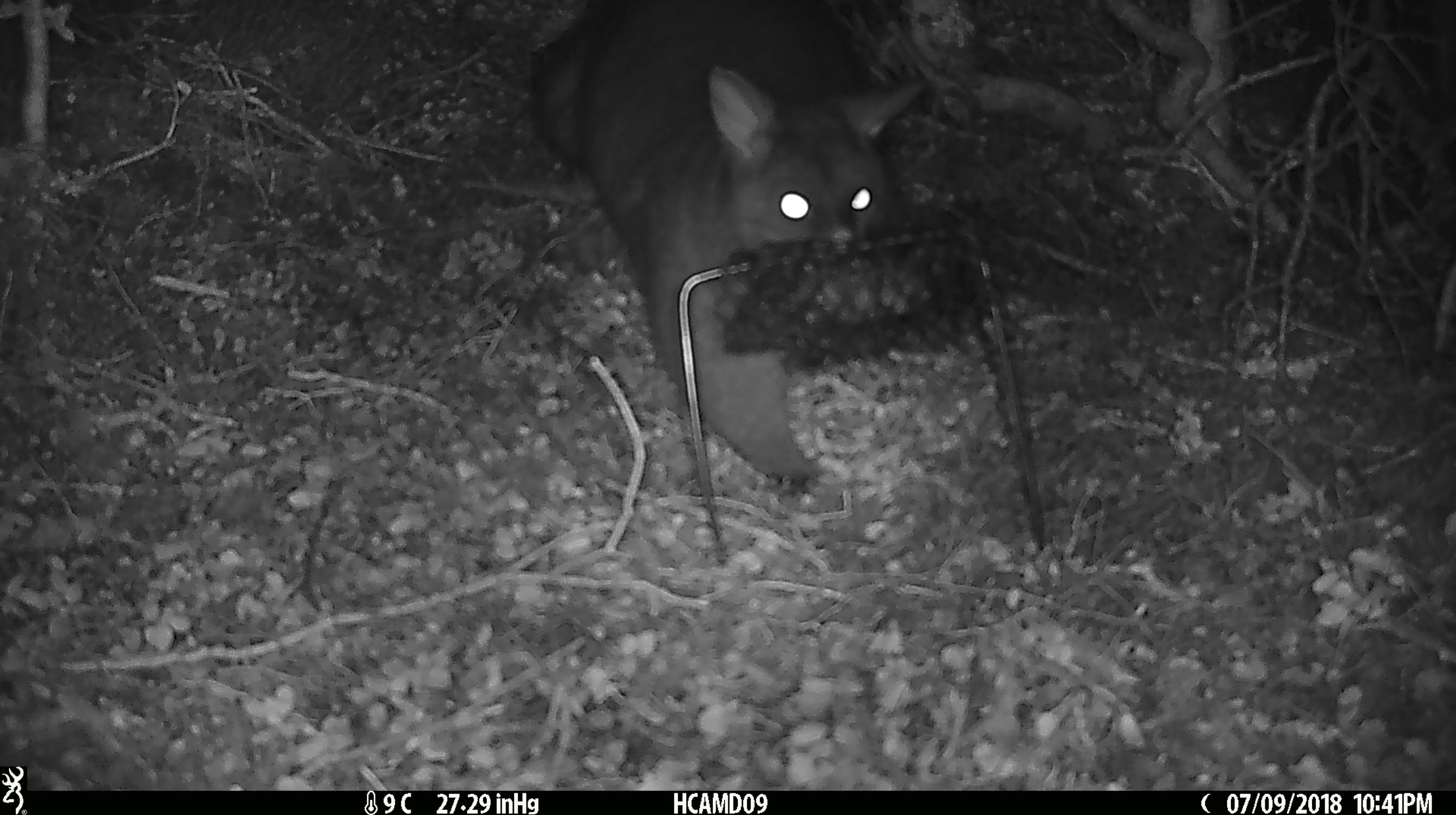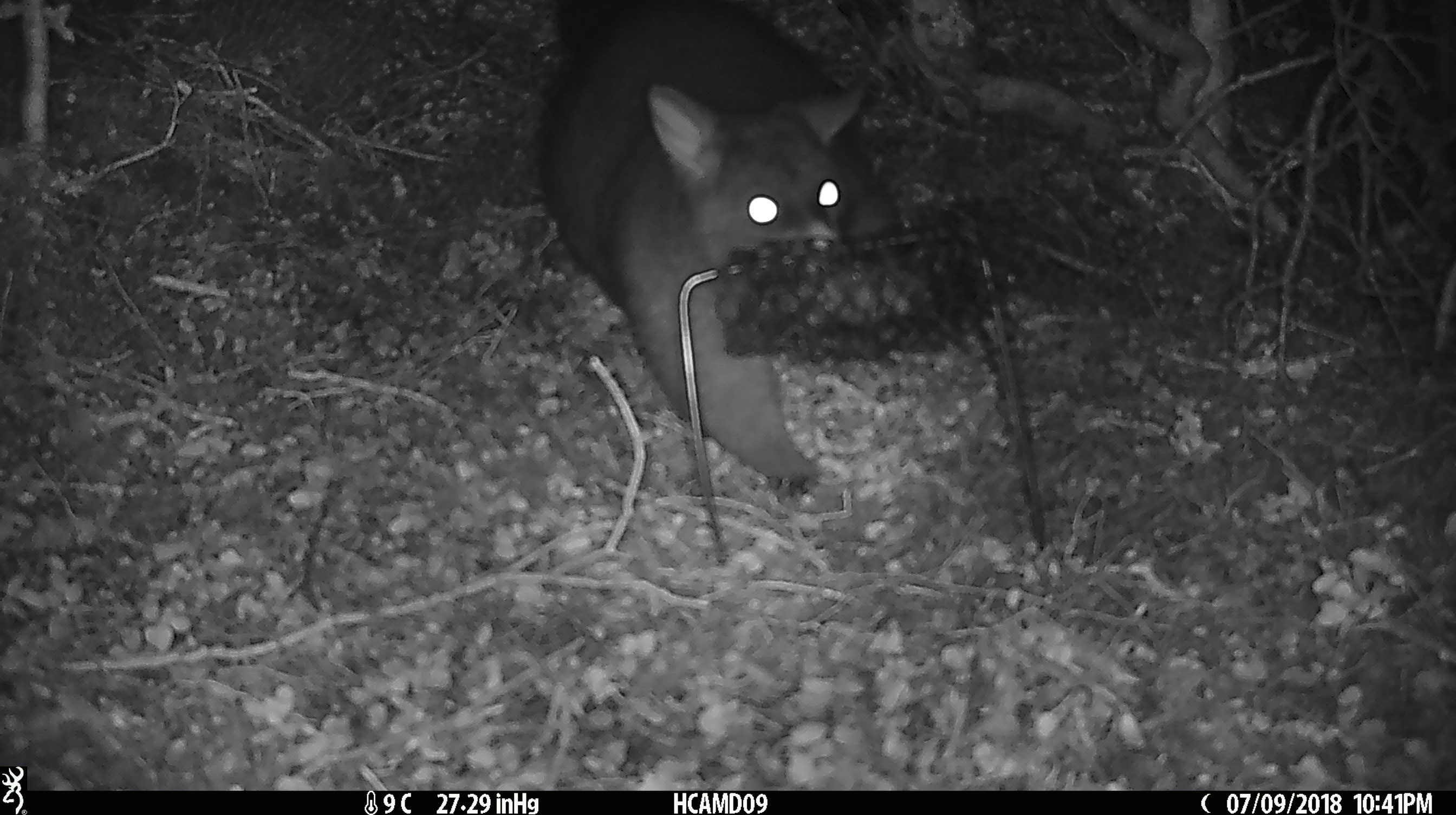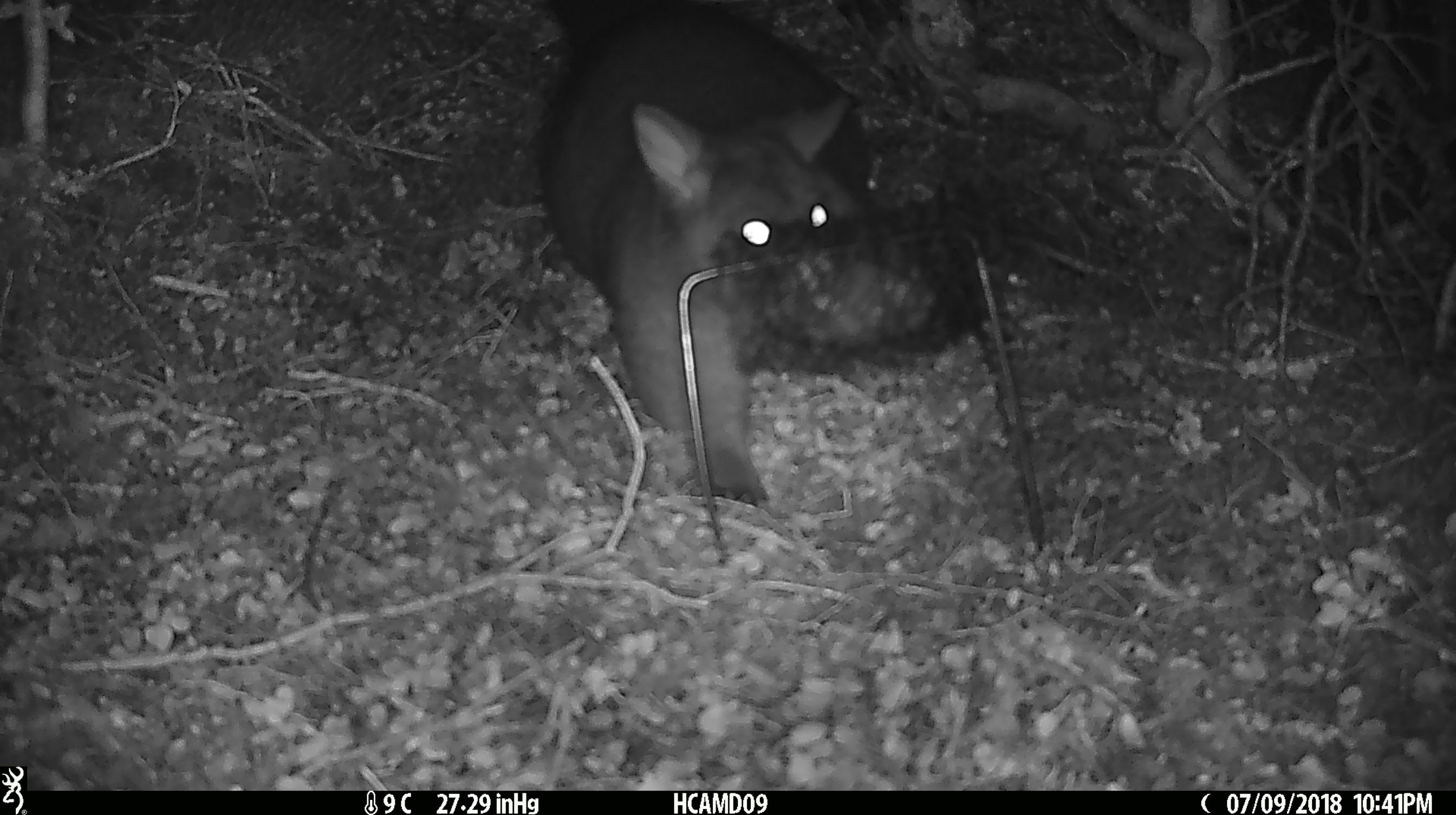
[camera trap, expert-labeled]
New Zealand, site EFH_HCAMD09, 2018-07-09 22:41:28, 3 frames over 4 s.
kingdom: Animalia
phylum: Chordata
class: Mammalia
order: Diprotodontia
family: Phalangeridae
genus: Trichosurus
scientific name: Trichosurus vulpecula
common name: common brushtail possum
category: possum